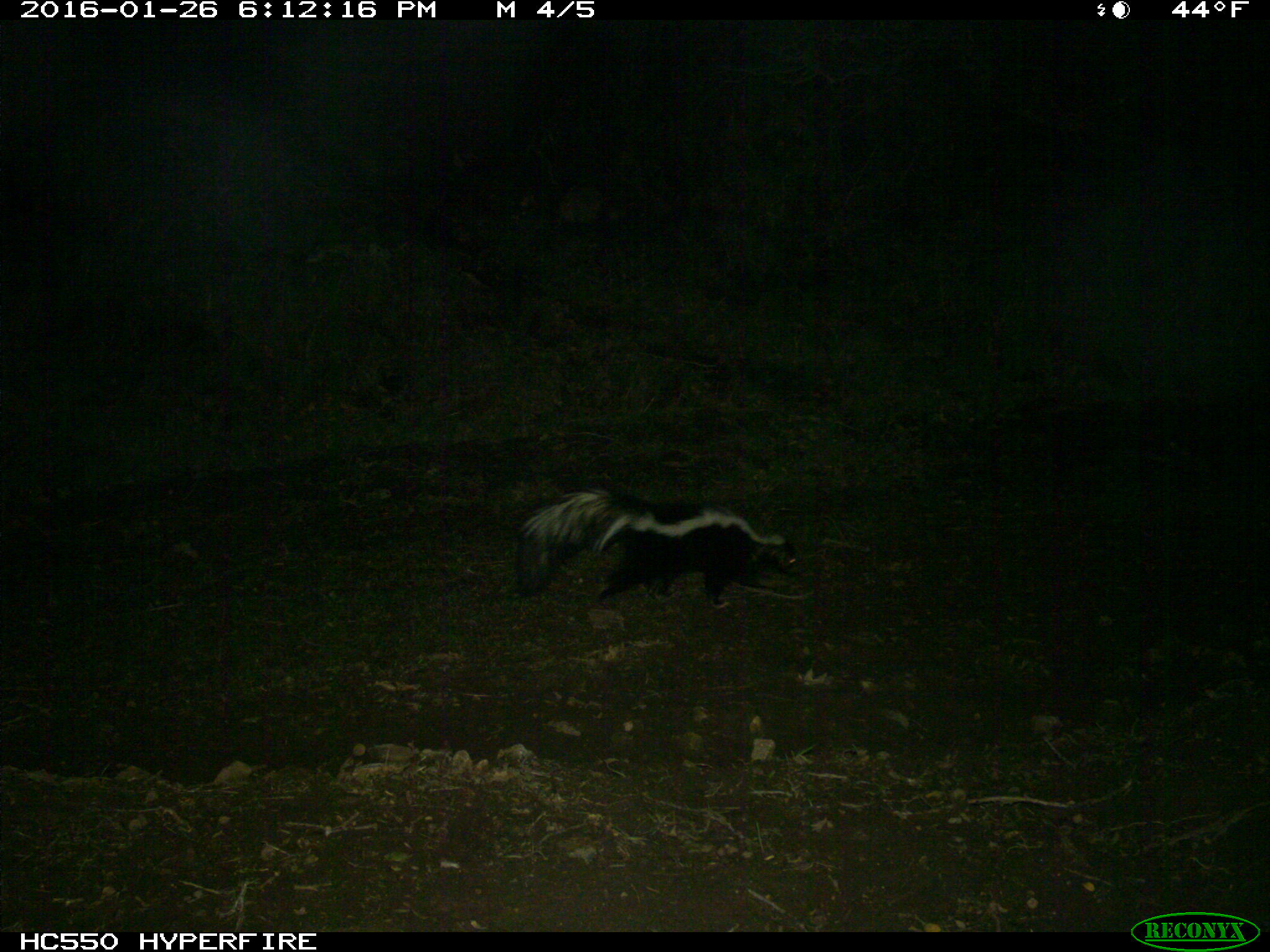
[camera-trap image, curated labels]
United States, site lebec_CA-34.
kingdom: Animalia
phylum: Chordata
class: Mammalia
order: Carnivora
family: Mephitidae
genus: Mephitis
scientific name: Mephitis mephitis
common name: striped skunk